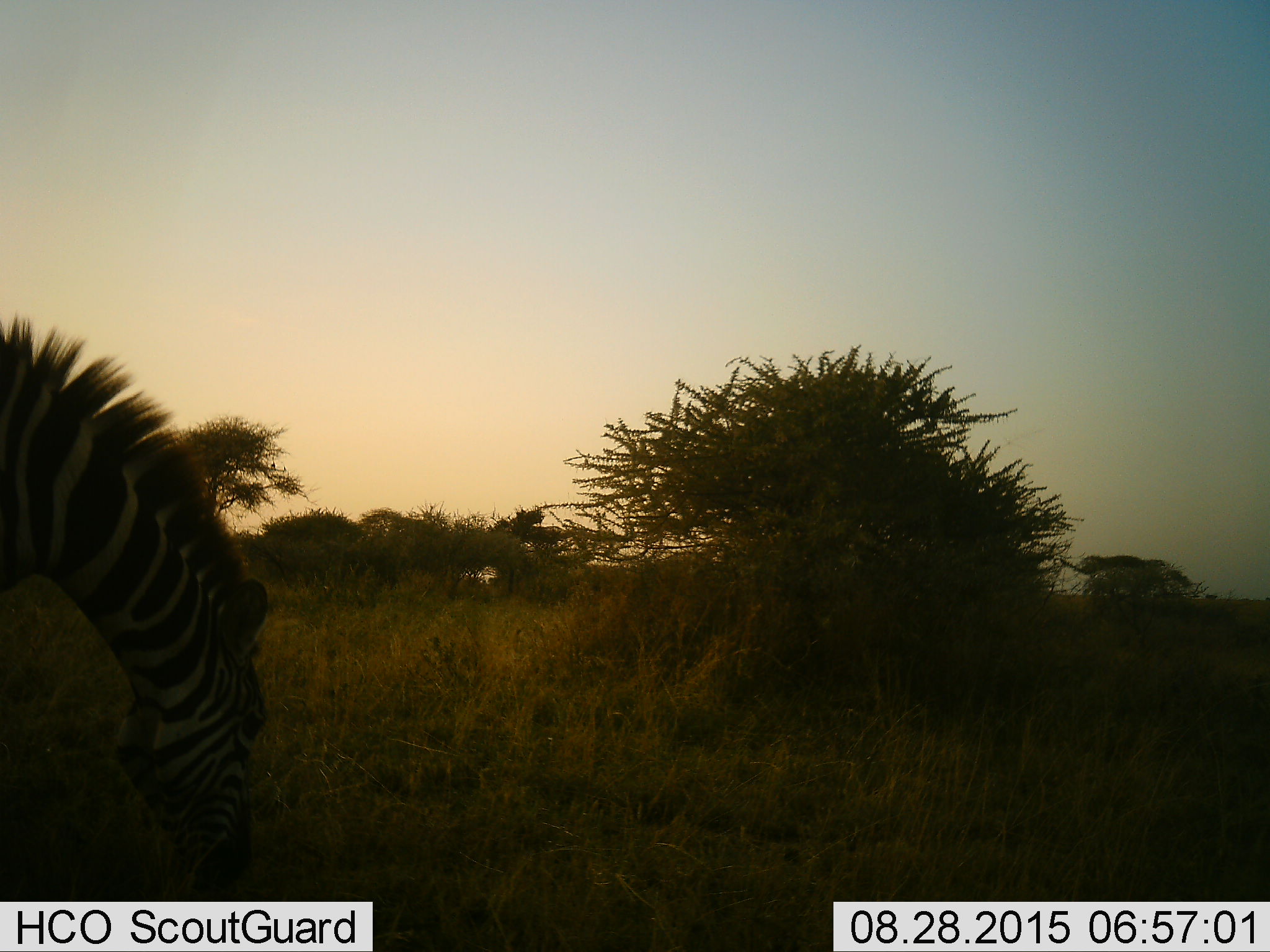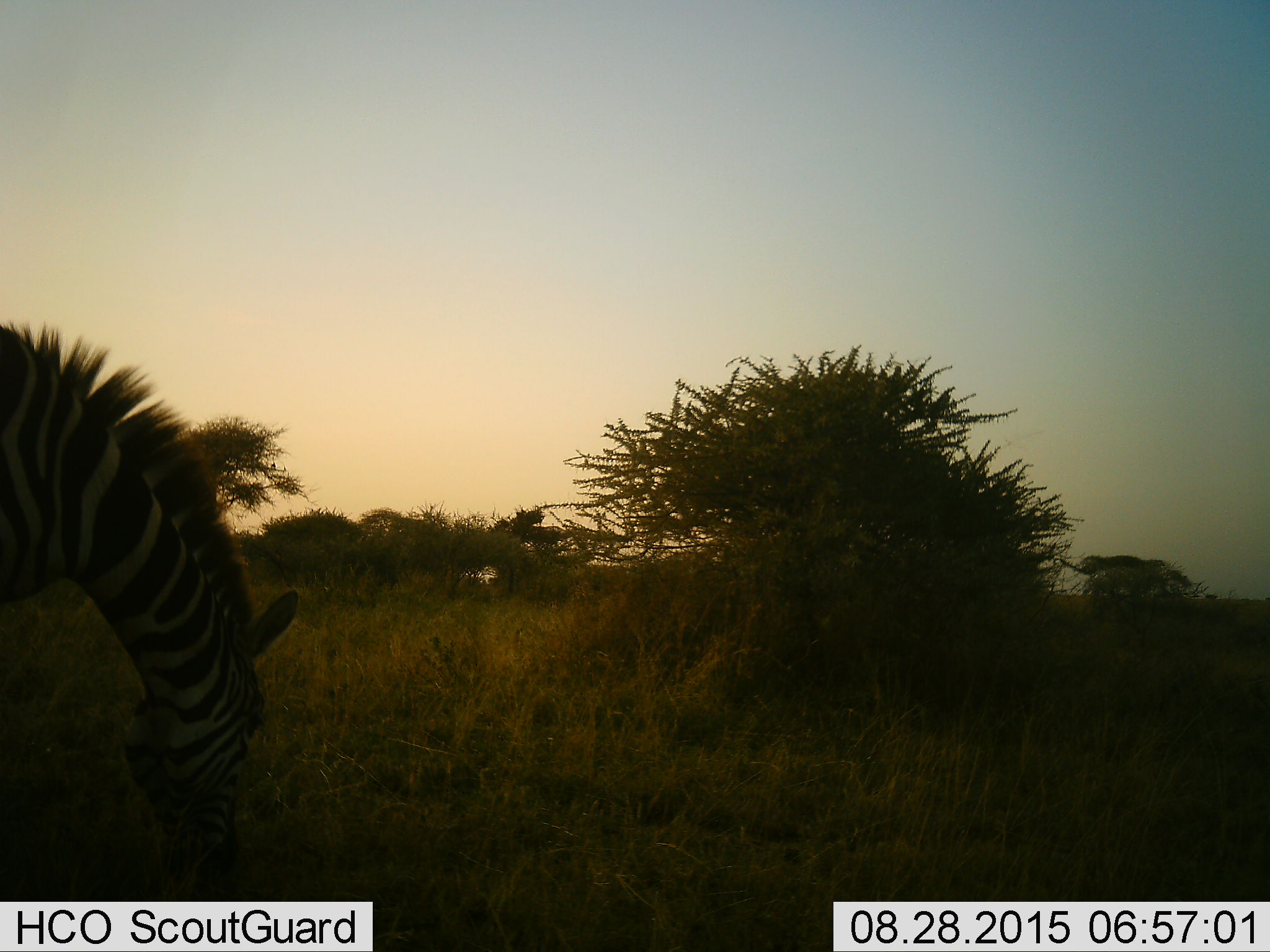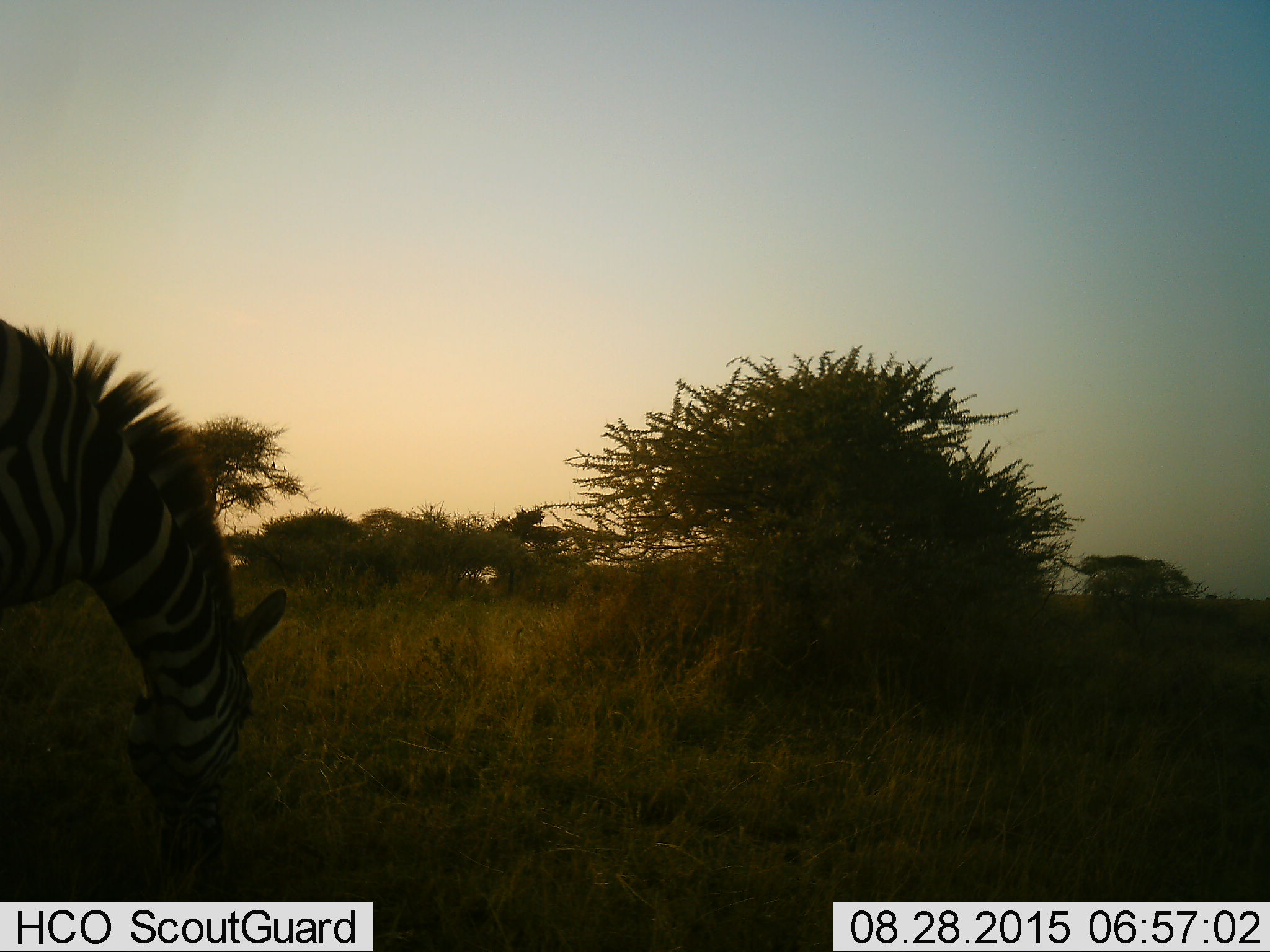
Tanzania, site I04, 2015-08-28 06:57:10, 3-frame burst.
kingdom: Animalia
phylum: Chordata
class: Mammalia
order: Perissodactyla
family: Equidae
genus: Equus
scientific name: Equus quagga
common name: plains zebra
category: zebra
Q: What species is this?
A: Zebra (plains zebra) (Equus quagga).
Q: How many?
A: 1.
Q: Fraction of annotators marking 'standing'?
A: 20%.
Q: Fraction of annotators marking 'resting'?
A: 0%.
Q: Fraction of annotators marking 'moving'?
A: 0%.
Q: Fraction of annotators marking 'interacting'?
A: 0%.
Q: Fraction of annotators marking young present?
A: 0%.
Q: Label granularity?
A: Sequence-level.